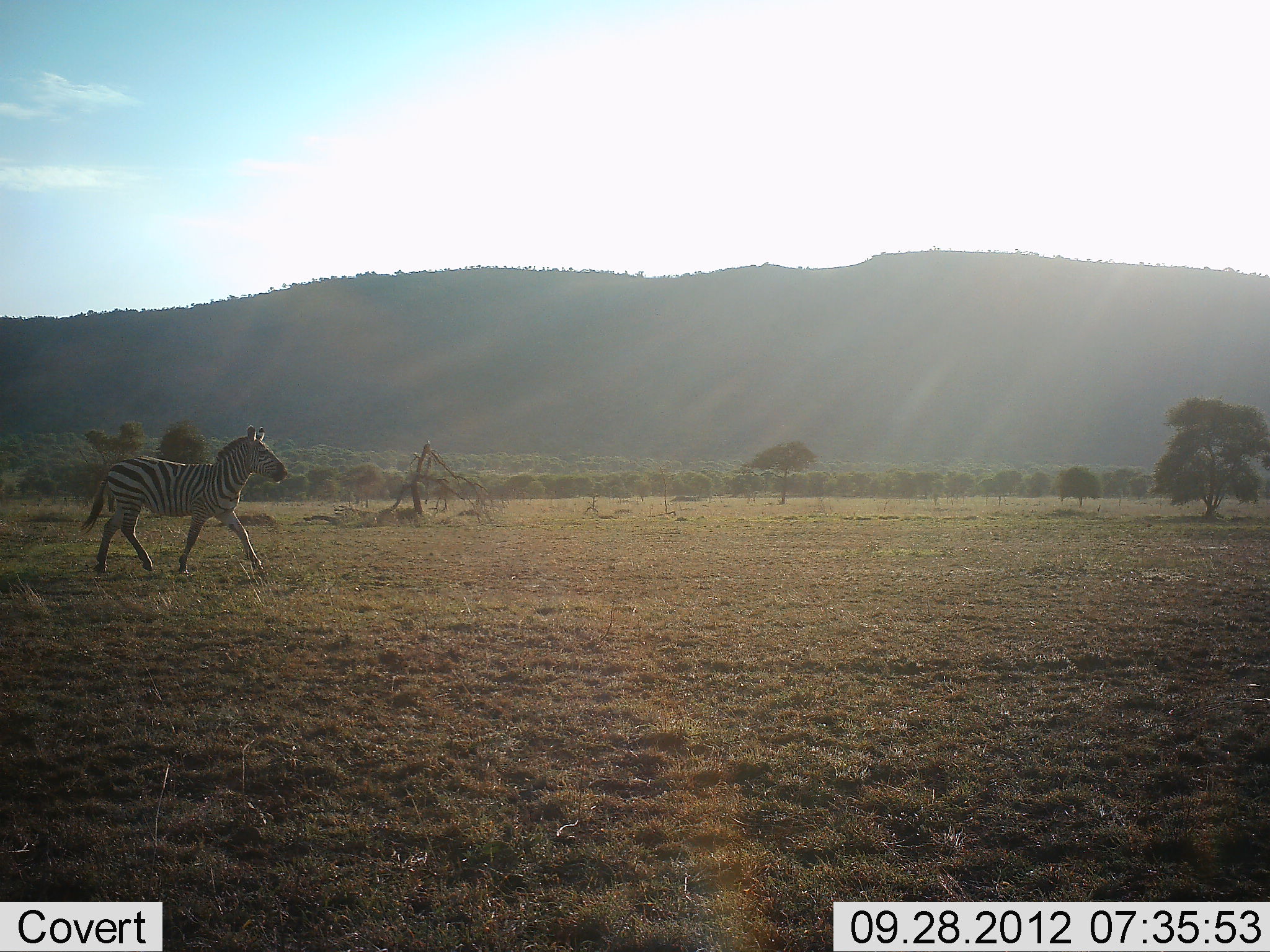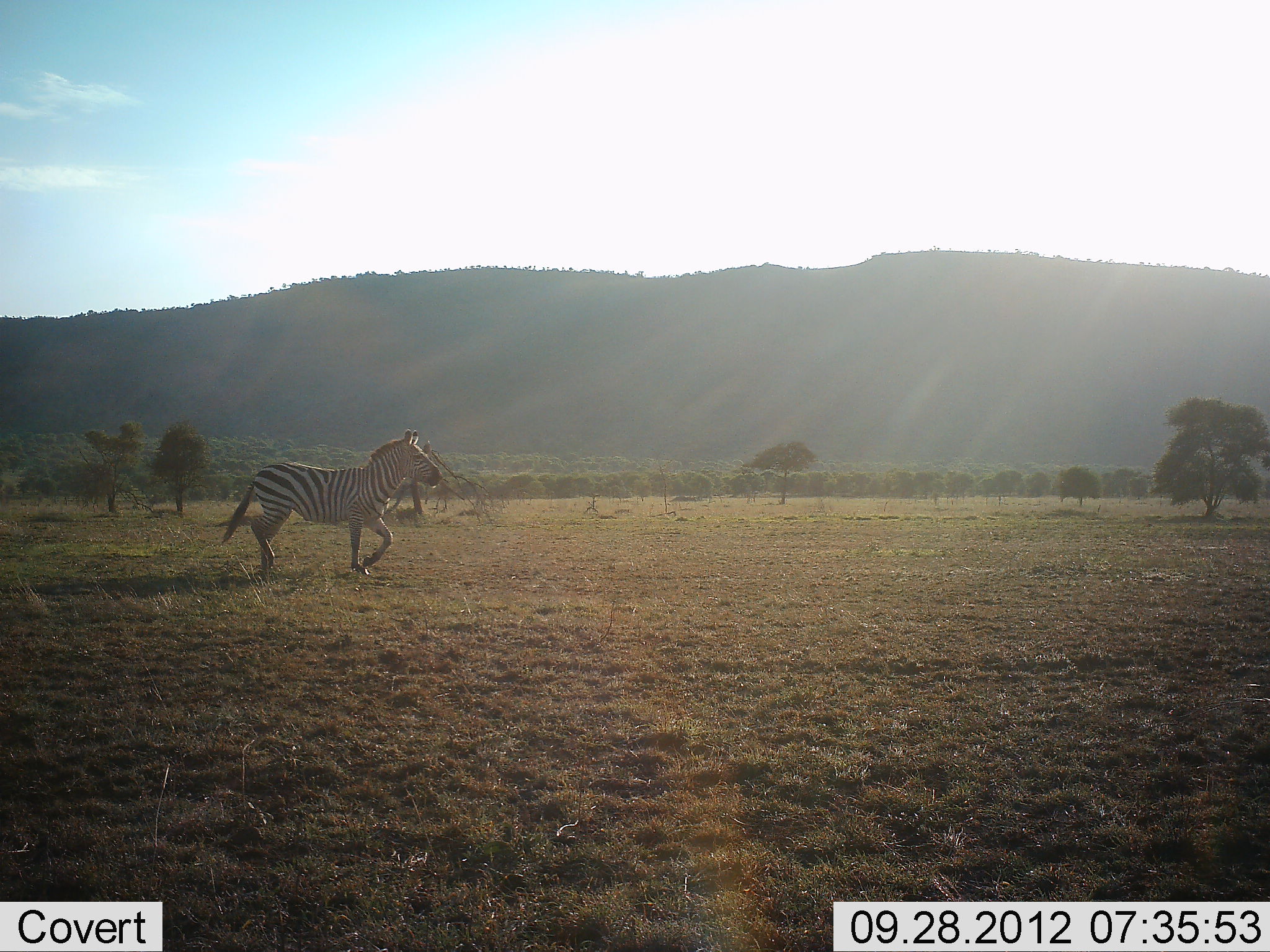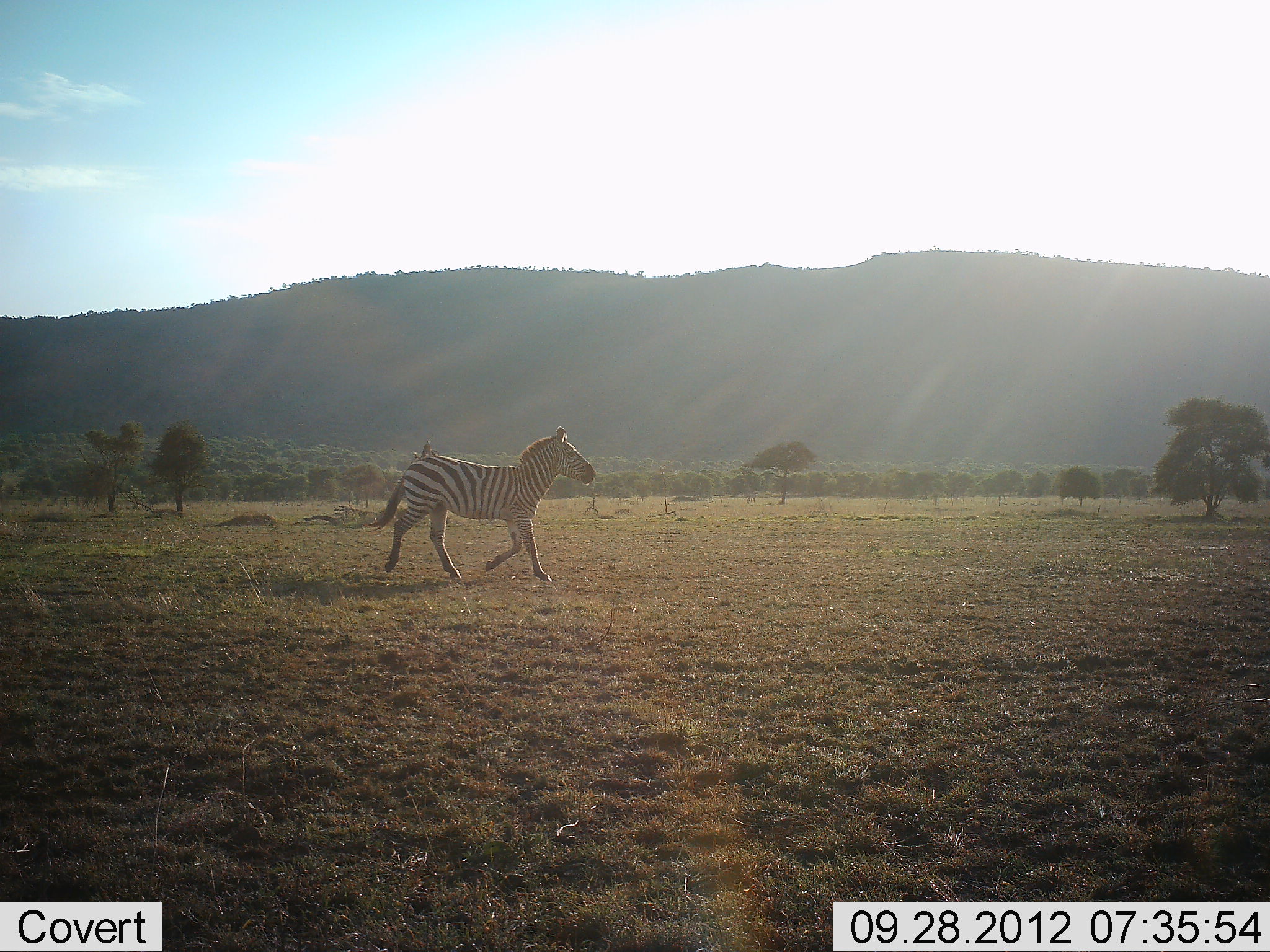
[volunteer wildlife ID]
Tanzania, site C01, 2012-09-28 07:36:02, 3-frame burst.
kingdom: Animalia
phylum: Chordata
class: Mammalia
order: Perissodactyla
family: Equidae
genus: Equus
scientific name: Equus quagga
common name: plains zebra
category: zebra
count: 1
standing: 0%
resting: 0%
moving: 90%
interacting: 0%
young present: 0%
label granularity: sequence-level